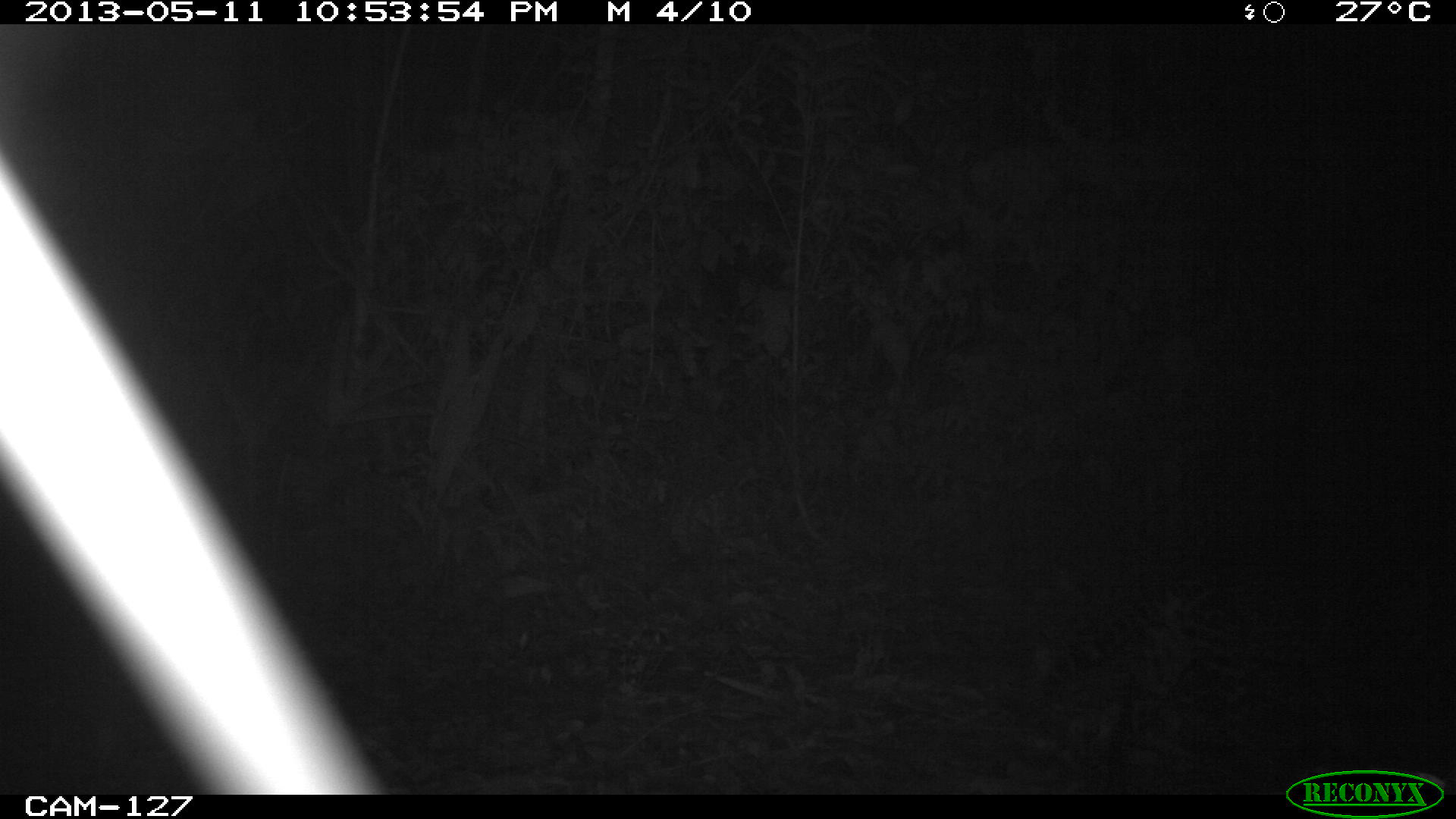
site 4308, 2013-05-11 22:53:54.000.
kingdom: Animalia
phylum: Chordata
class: Mammalia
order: Carnivora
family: Felidae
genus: Leopardus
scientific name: Leopardus pardalis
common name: ocelot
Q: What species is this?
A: Leopardus pardalis (ocelot).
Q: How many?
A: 1.